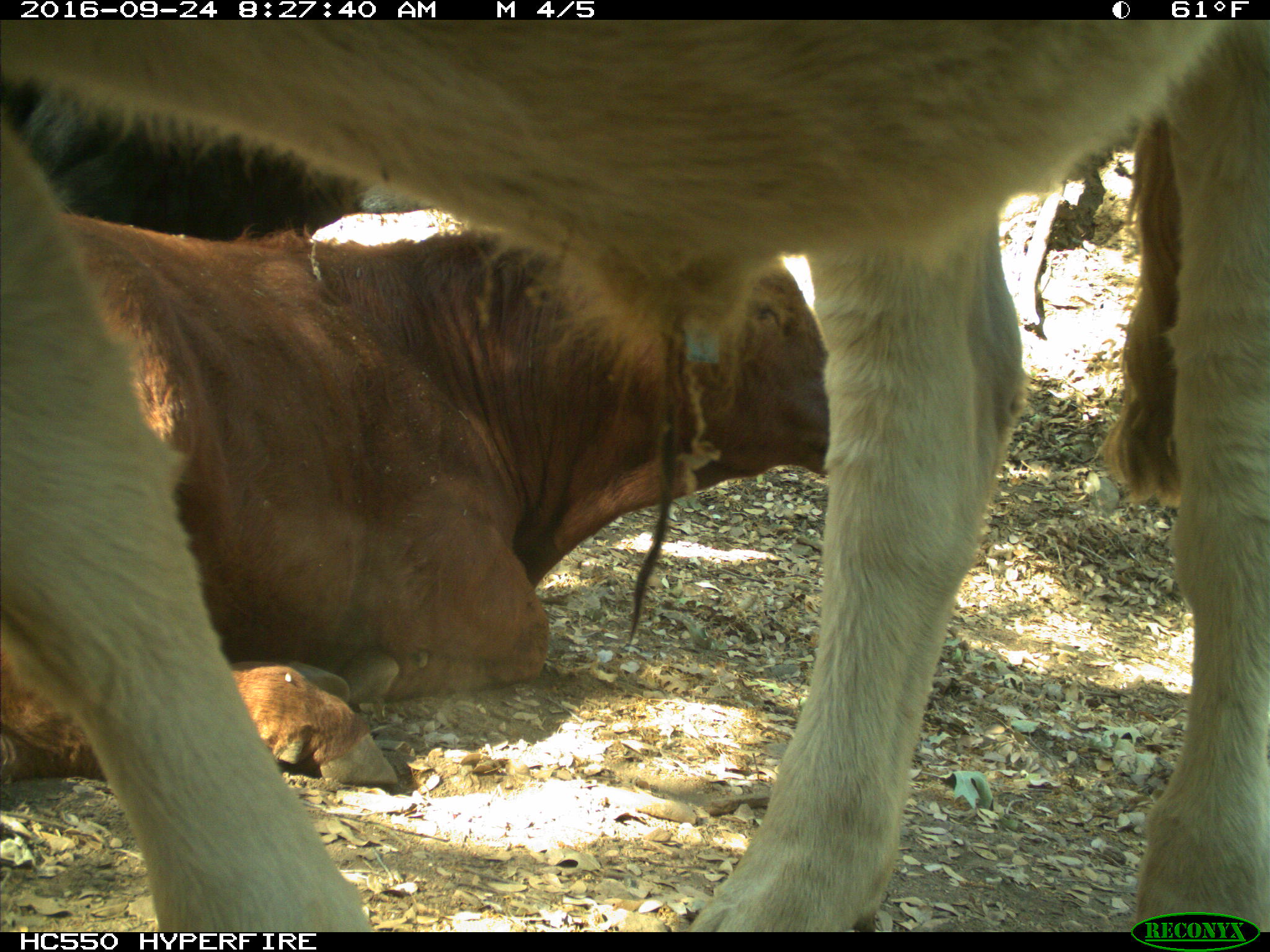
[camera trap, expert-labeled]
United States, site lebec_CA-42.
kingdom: Animalia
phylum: Chordata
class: Mammalia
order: Artiodactyla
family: Bovidae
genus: Bos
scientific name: Bos taurus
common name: domestic cow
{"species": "Bos taurus (domestic cow)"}